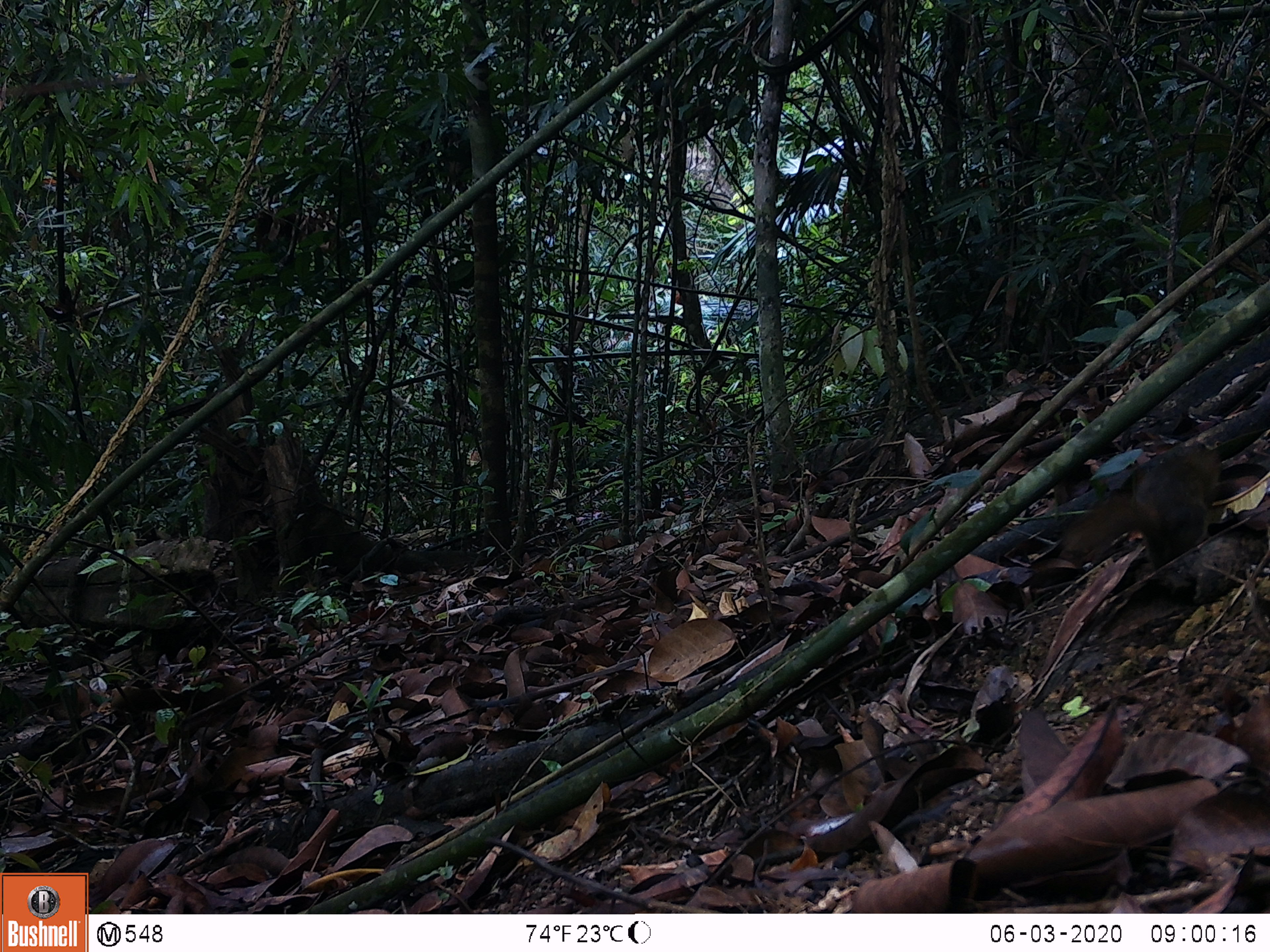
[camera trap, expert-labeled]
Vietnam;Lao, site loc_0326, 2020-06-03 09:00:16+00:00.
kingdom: Animalia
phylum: Chordata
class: Mammalia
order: Rodentia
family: Sciuridae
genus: Dremomys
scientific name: Dremomys rufigenis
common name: red-cheeked squirrel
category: red cheeked squirrel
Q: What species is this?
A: Red cheeked squirrel (red-cheeked squirrel) (Dremomys rufigenis).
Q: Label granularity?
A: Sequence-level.